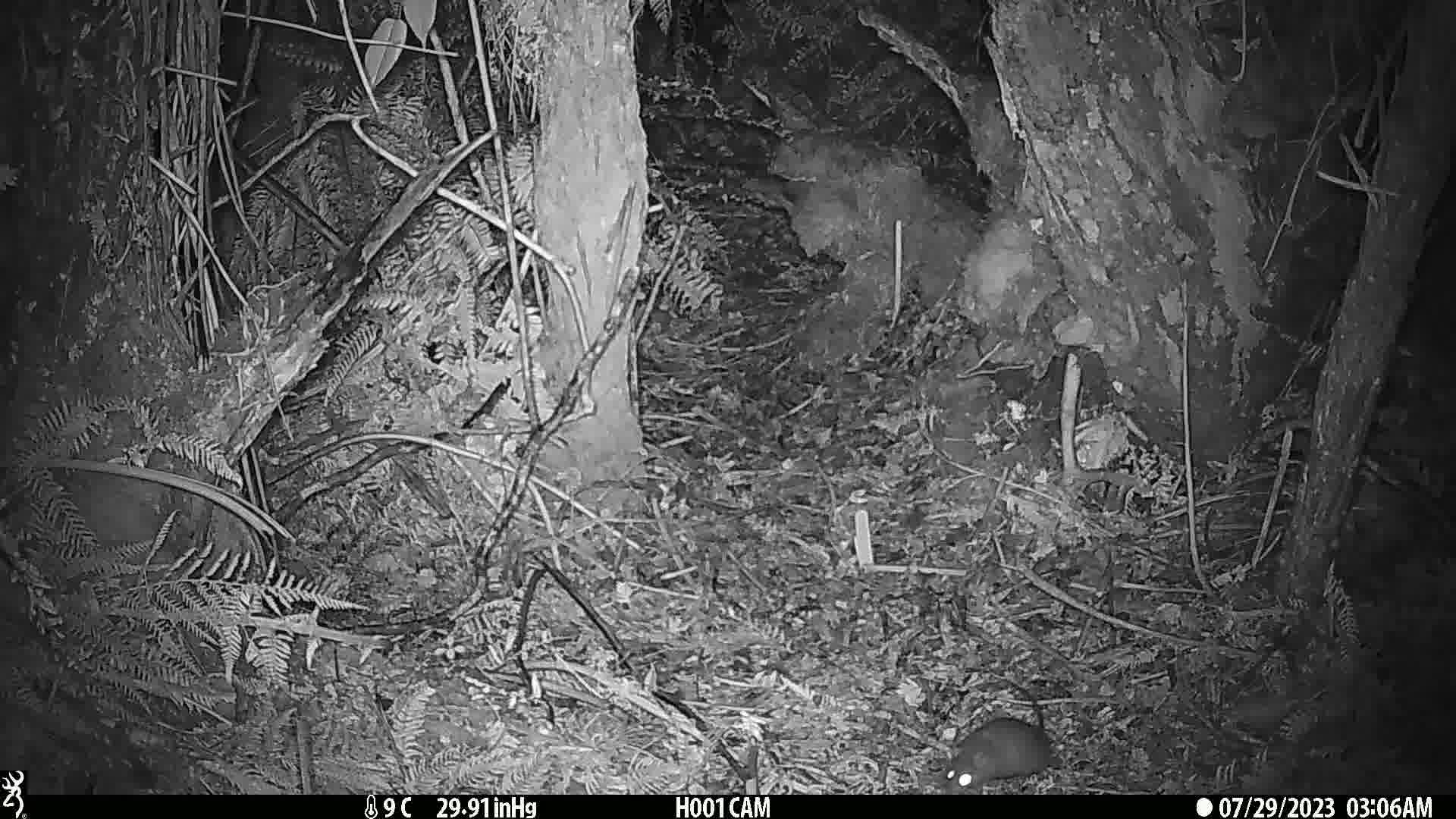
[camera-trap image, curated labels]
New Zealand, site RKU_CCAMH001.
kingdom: Animalia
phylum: Chordata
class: Mammalia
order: Rodentia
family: Muridae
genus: Rattus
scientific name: Rattus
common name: rat